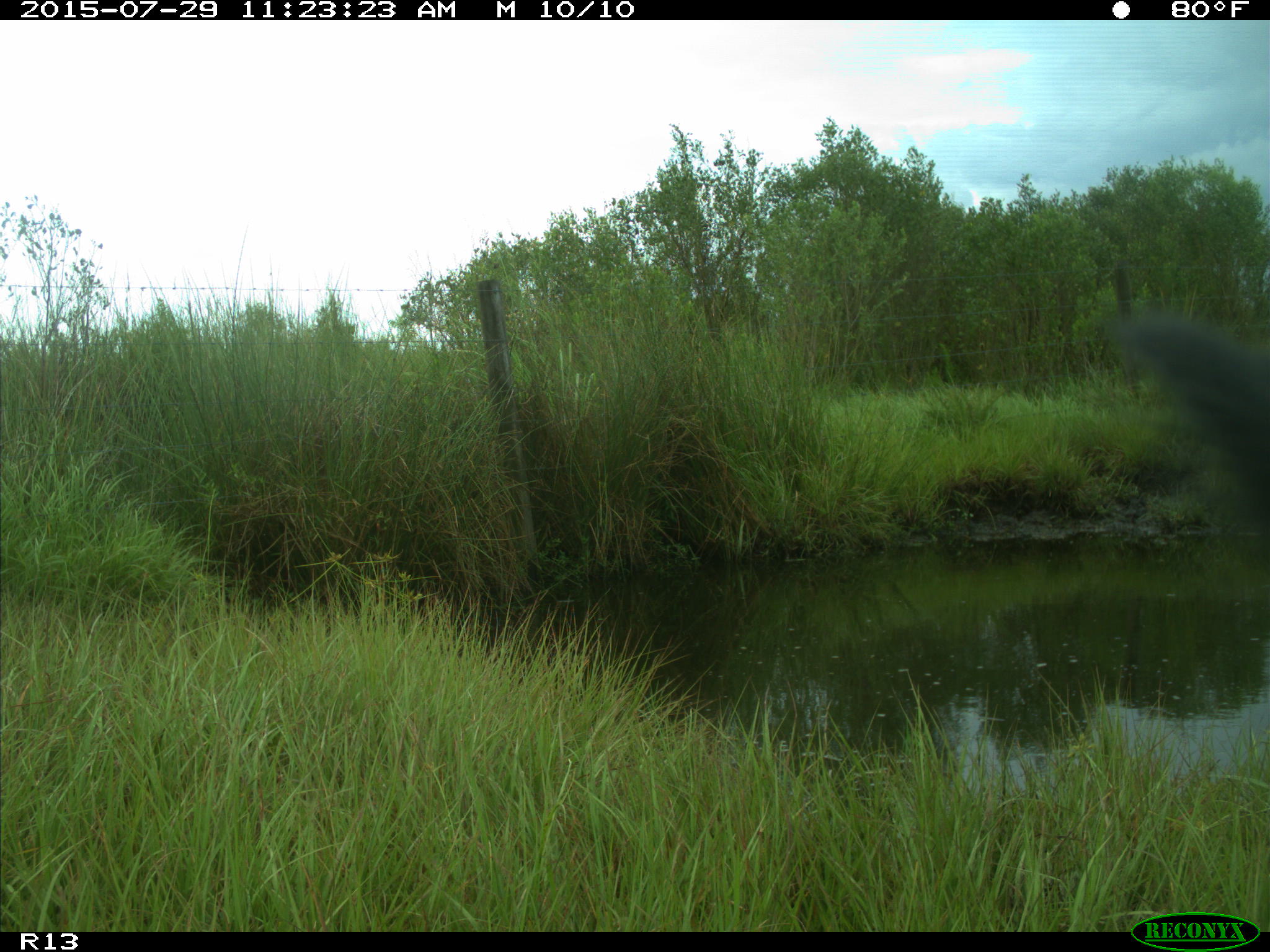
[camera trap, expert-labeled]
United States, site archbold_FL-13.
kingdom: Animalia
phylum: Chordata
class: Mammalia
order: Artiodactyla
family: Bovidae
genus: Bos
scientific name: Bos taurus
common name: domestic cow